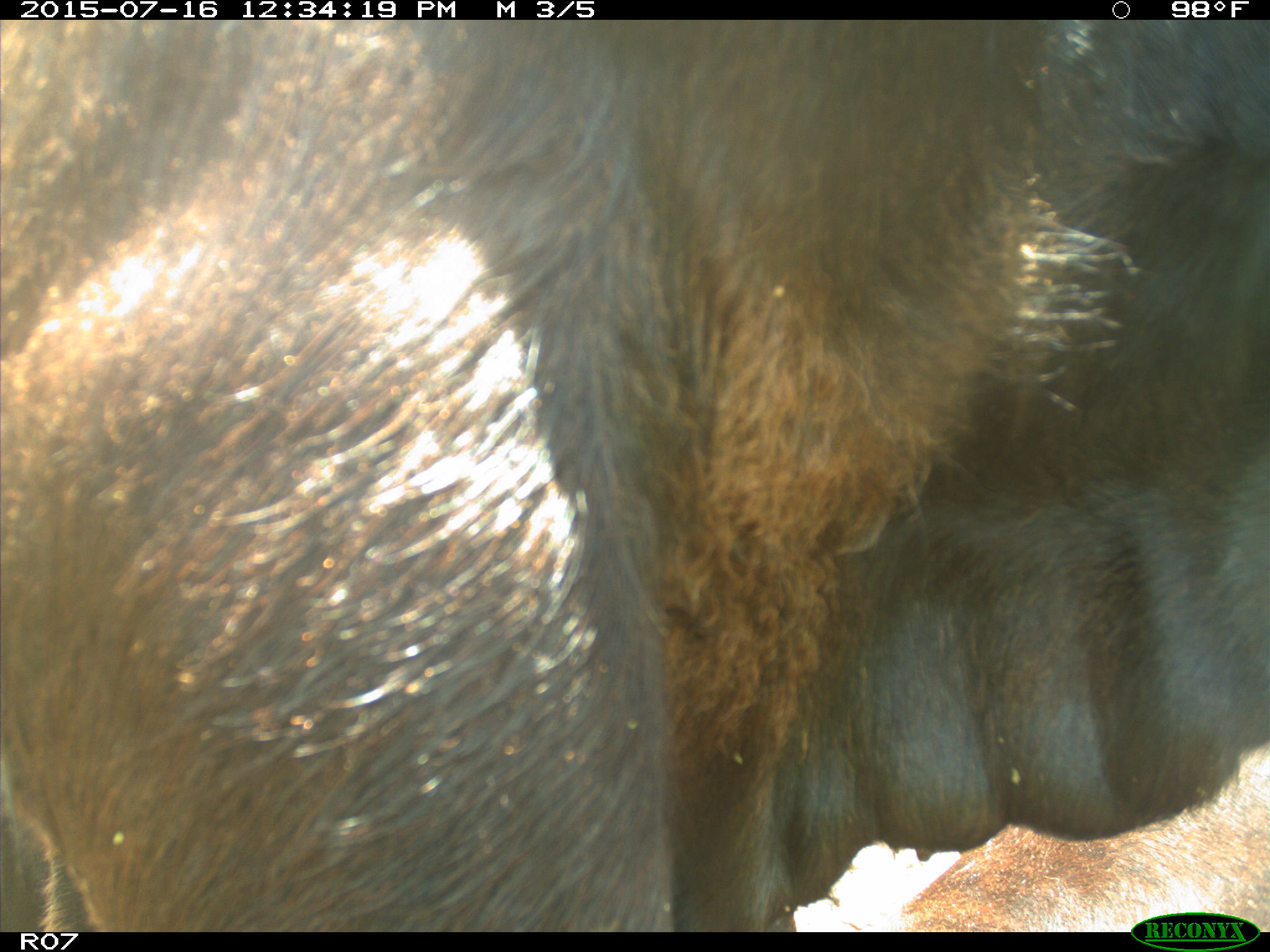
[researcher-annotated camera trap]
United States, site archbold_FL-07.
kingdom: Animalia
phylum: Chordata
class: Mammalia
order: Artiodactyla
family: Bovidae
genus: Bos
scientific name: Bos taurus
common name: domestic cow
Bos taurus (domestic cow).